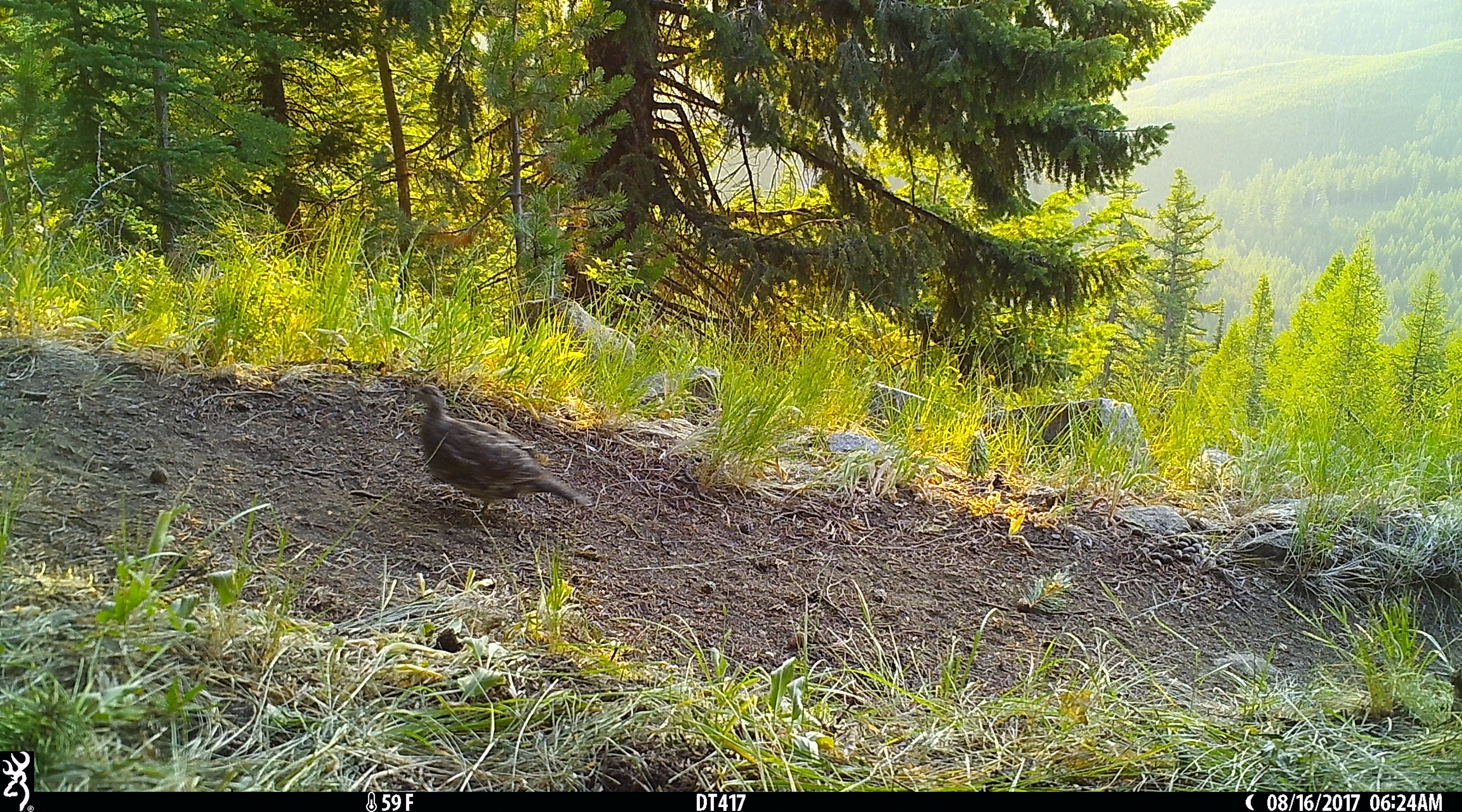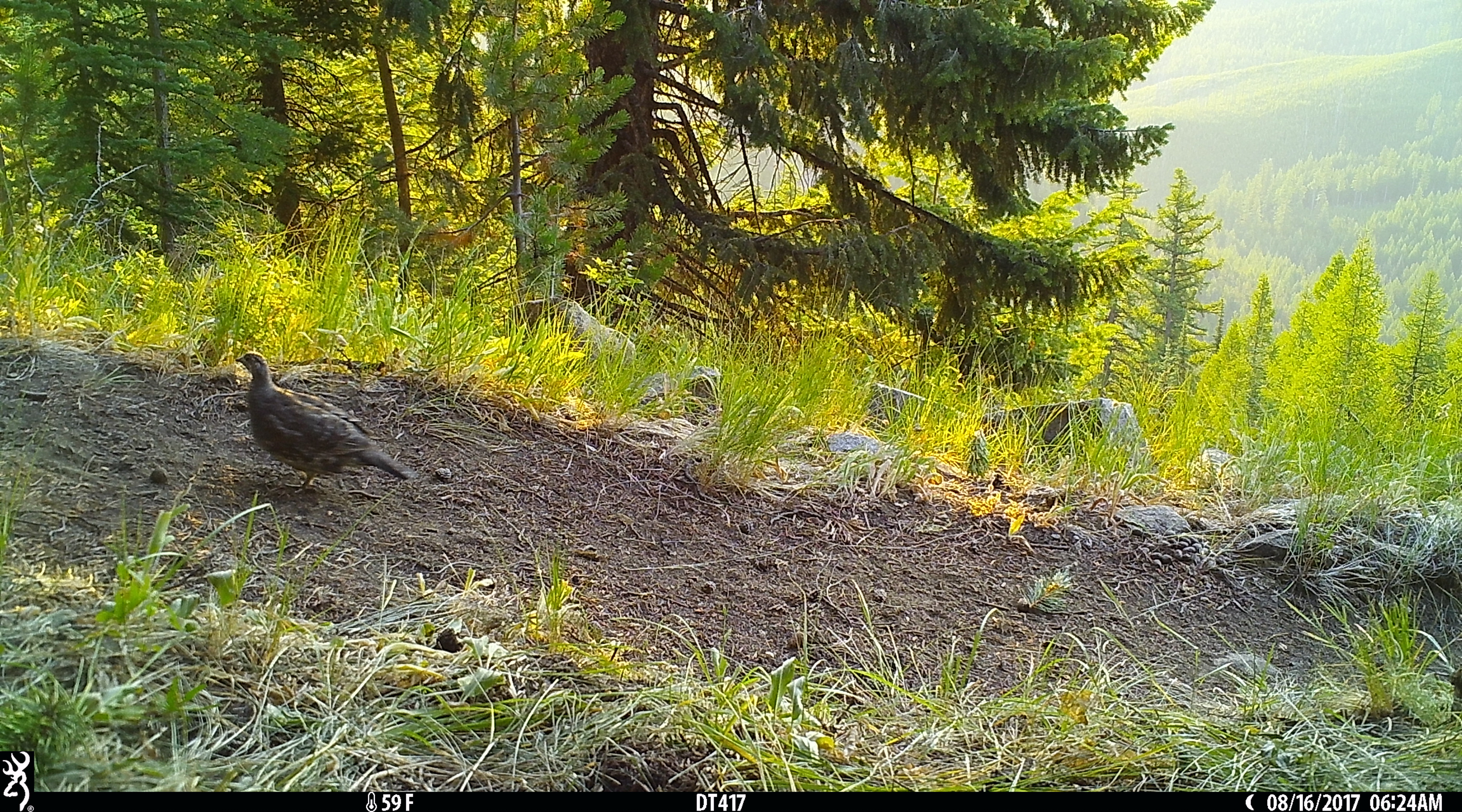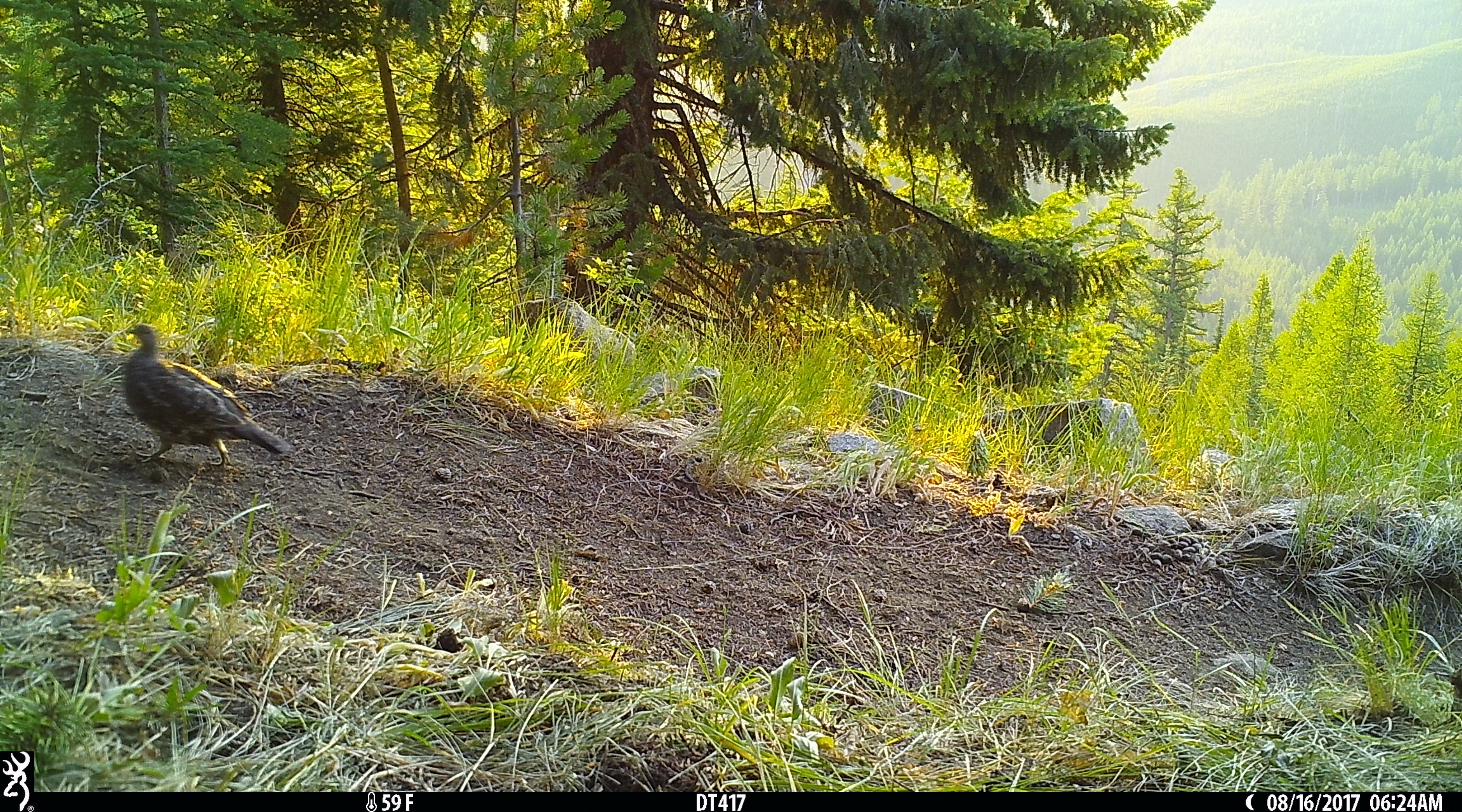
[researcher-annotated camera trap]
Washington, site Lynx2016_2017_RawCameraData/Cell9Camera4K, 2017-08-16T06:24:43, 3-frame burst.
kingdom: Animalia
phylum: Chordata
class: Aves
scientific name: Aves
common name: birds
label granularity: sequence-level